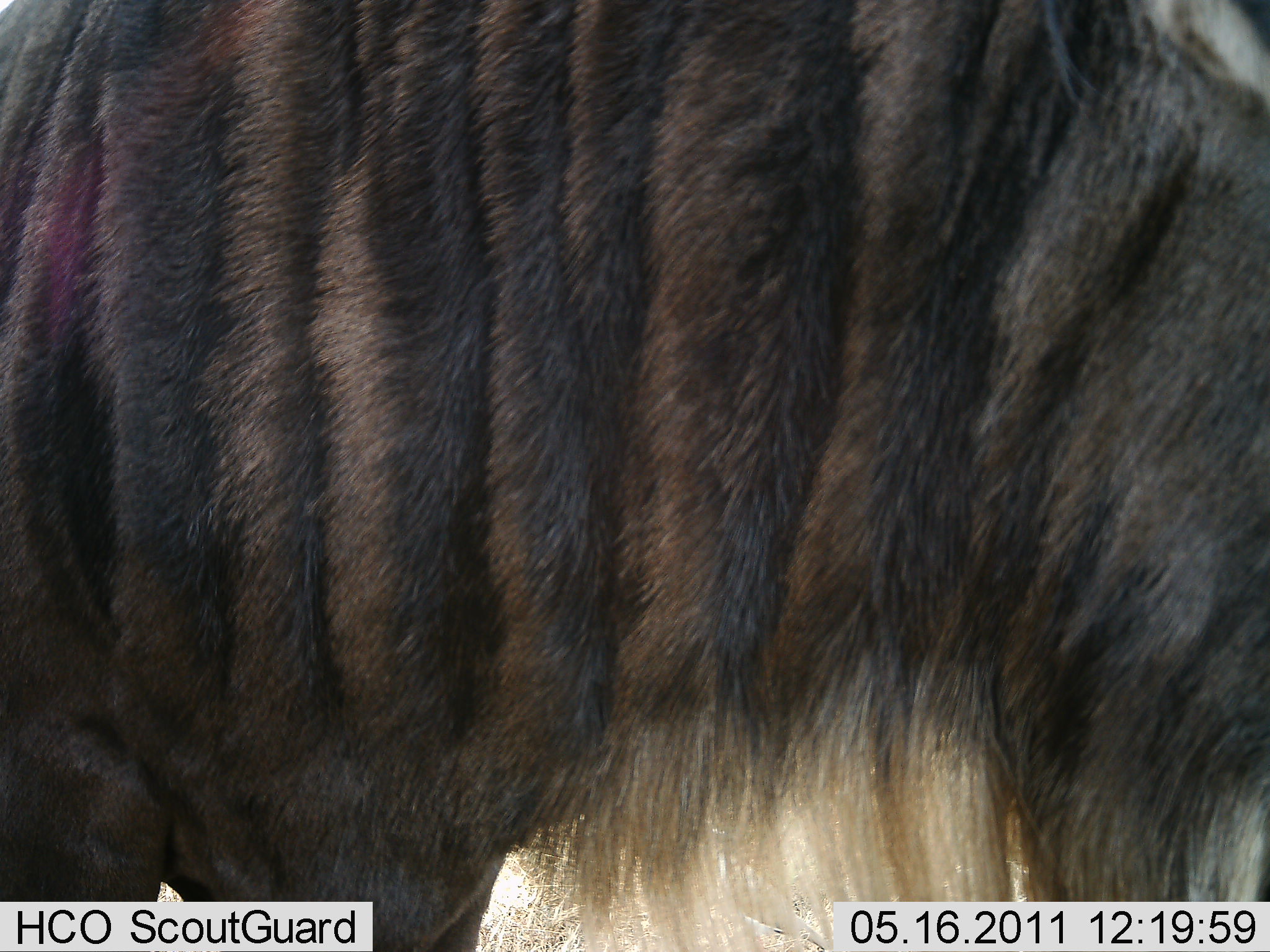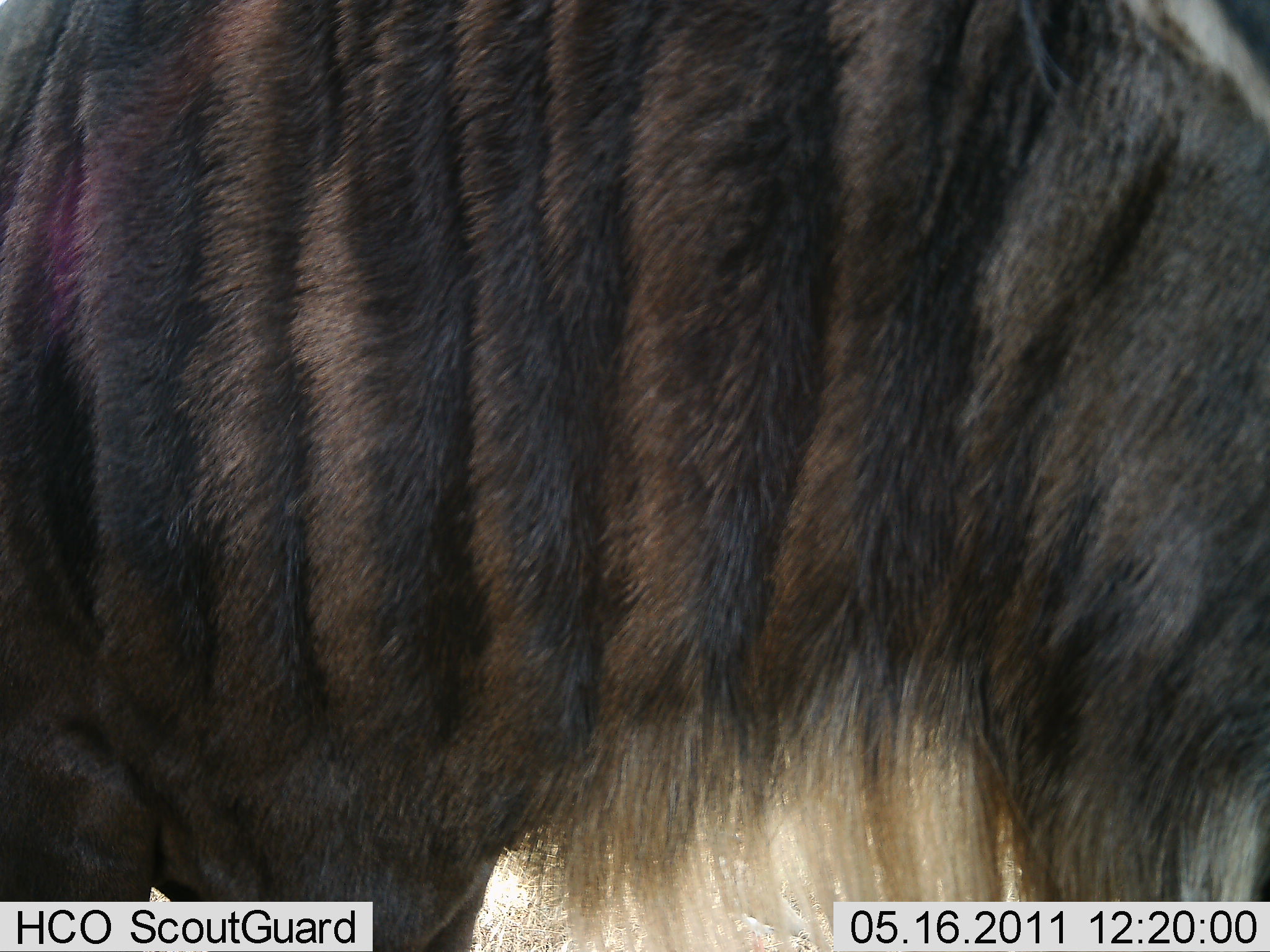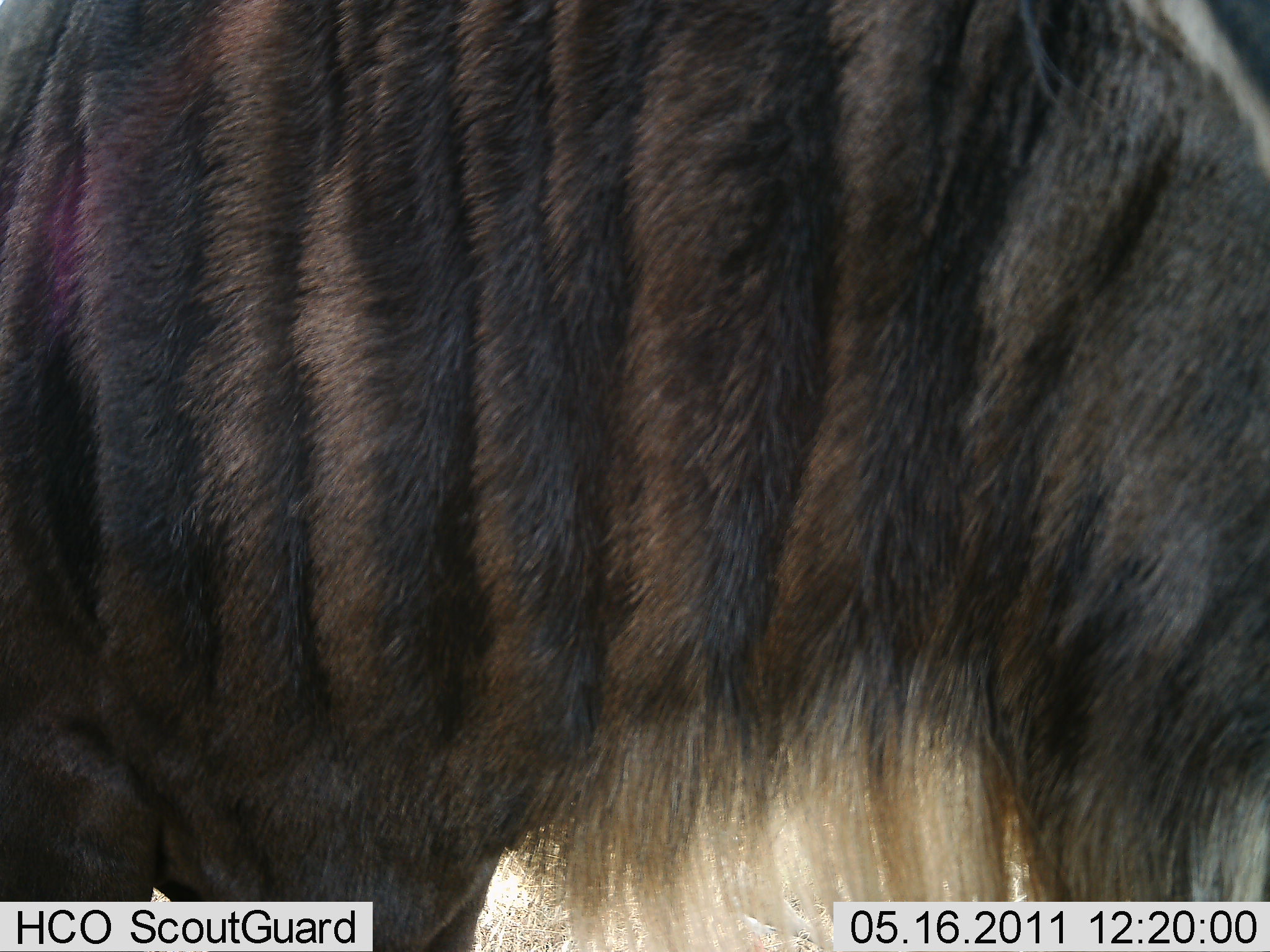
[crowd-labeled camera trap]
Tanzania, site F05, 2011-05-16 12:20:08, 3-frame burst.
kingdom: Animalia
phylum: Chordata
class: Mammalia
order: Artiodactyla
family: Bovidae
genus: Connochaetes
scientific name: Connochaetes taurinus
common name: blue wildebeest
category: wildebeest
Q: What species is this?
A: Wildebeest (blue wildebeest) (Connochaetes taurinus).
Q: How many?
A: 1.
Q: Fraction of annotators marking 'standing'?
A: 91%.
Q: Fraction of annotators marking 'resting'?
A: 0%.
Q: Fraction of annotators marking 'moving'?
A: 9%.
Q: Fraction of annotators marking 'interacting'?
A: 0%.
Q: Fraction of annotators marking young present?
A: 0%.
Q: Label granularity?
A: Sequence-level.